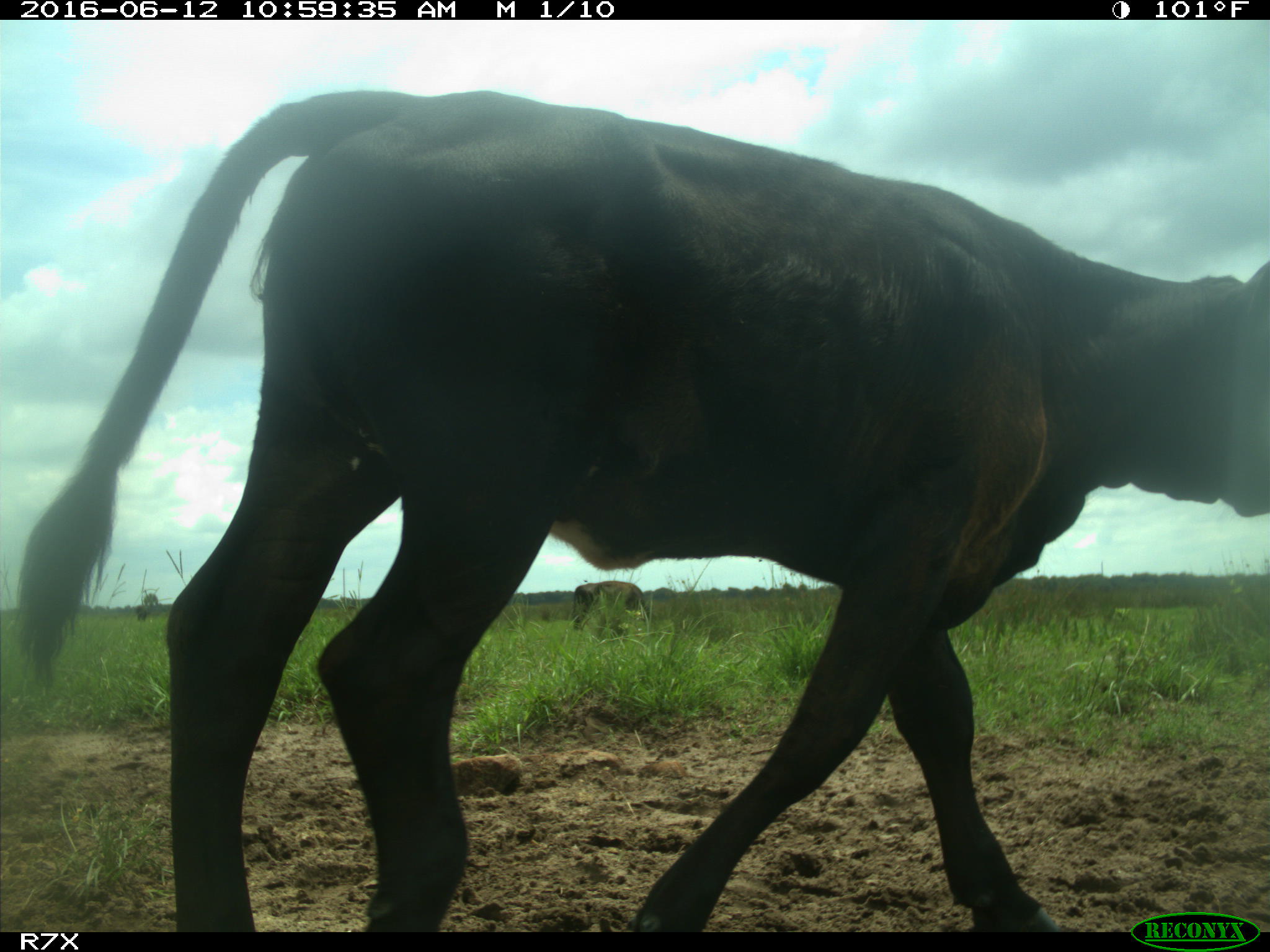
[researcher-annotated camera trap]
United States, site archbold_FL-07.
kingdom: Animalia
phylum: Chordata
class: Mammalia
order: Artiodactyla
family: Bovidae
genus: Bos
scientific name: Bos taurus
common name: domestic cow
Bos taurus (domestic cow).